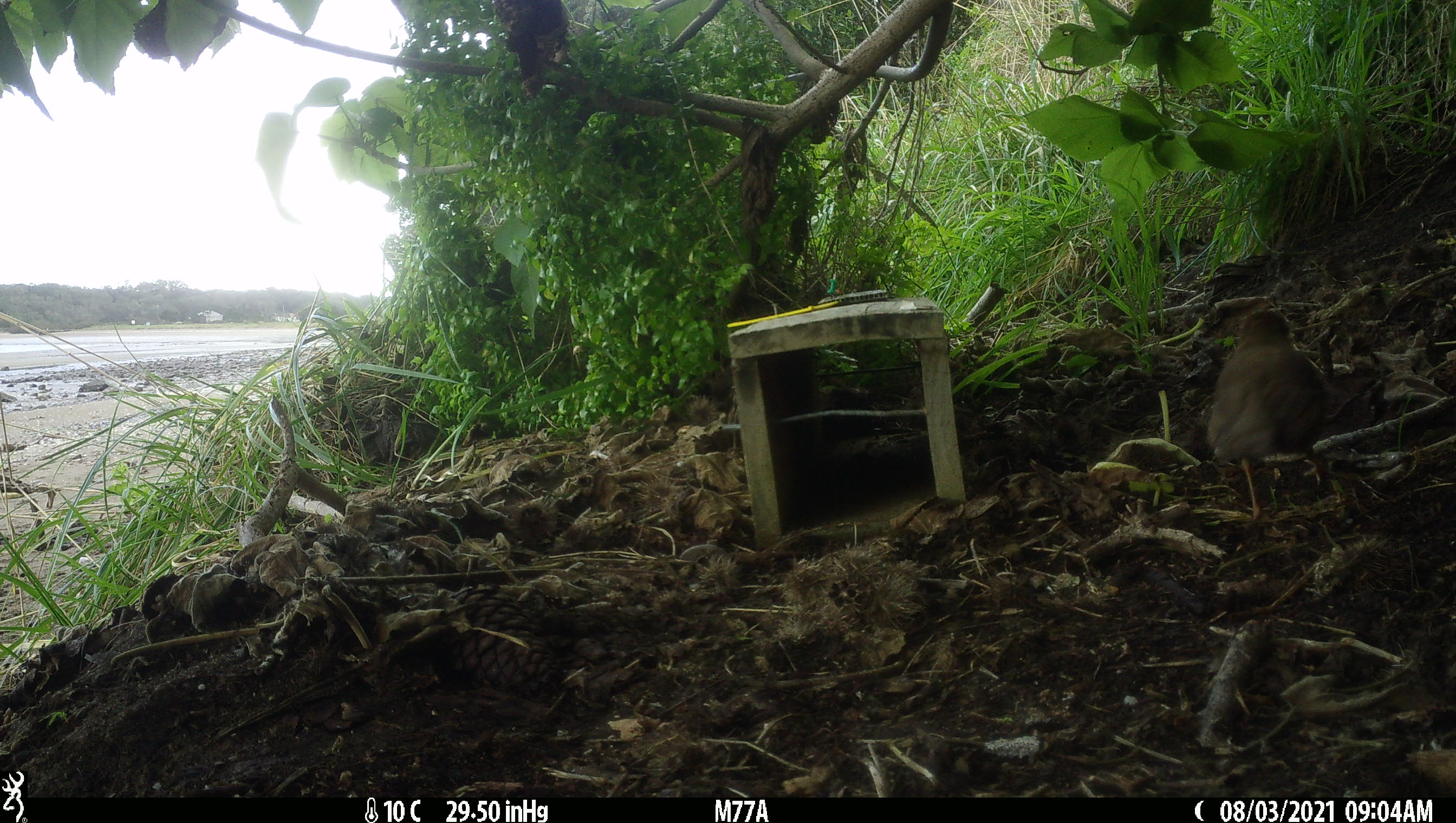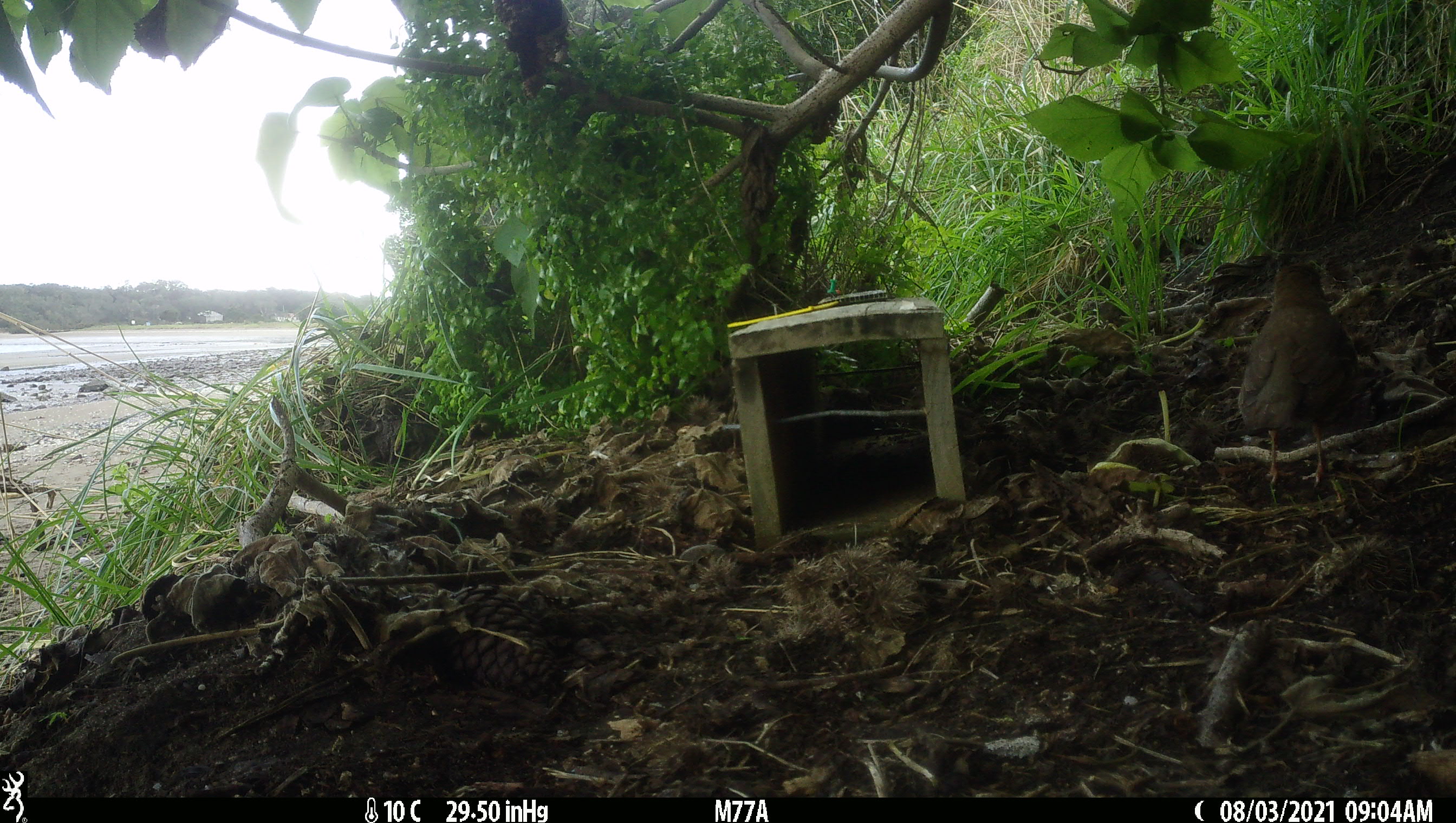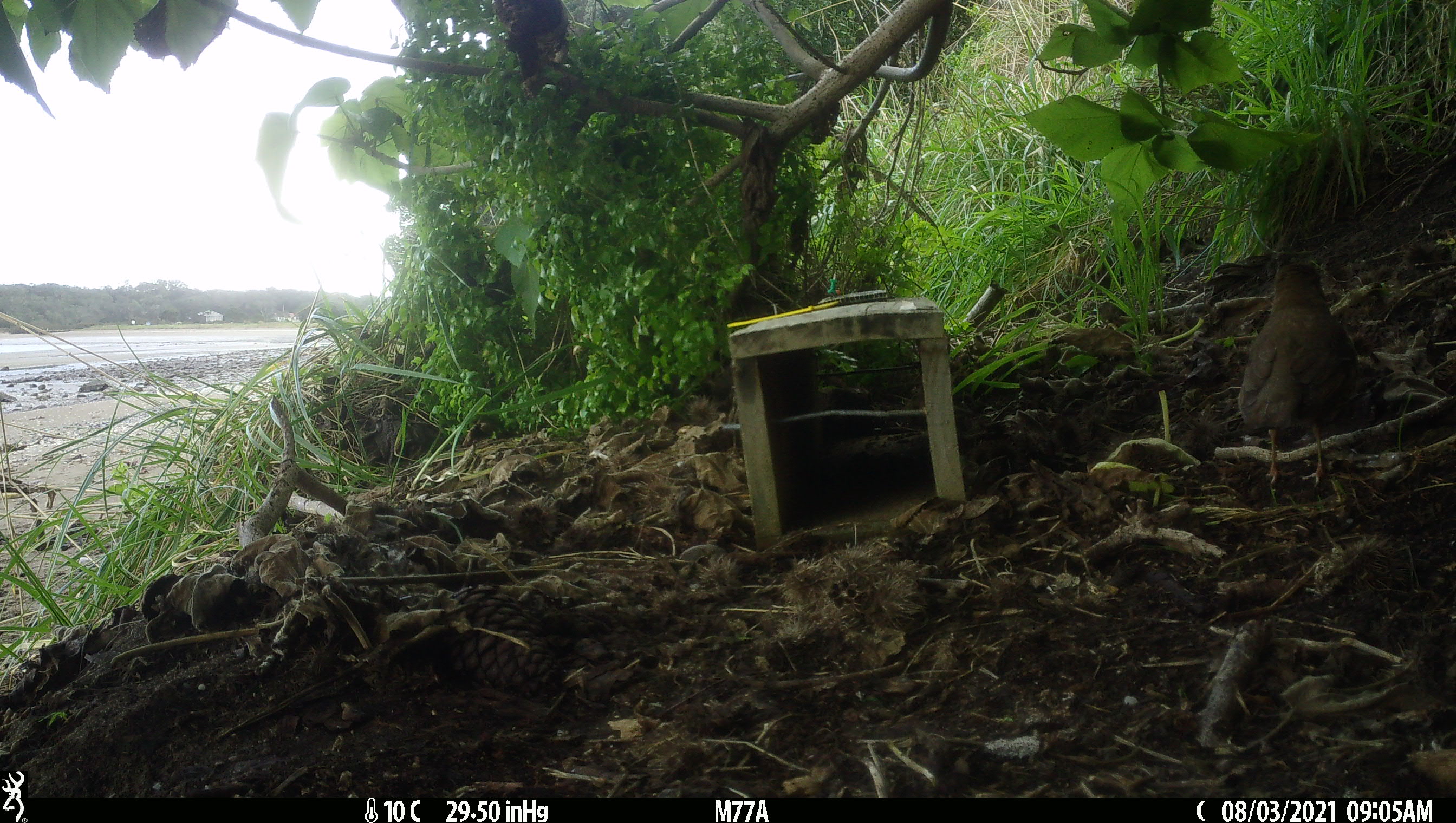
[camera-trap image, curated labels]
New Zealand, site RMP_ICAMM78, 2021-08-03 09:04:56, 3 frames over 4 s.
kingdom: Animalia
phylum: Chordata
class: Aves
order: Passeriformes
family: Turdidae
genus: Turdus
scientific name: Turdus philomelos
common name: song thrush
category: thrush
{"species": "thrush (song thrush) (Turdus philomelos)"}